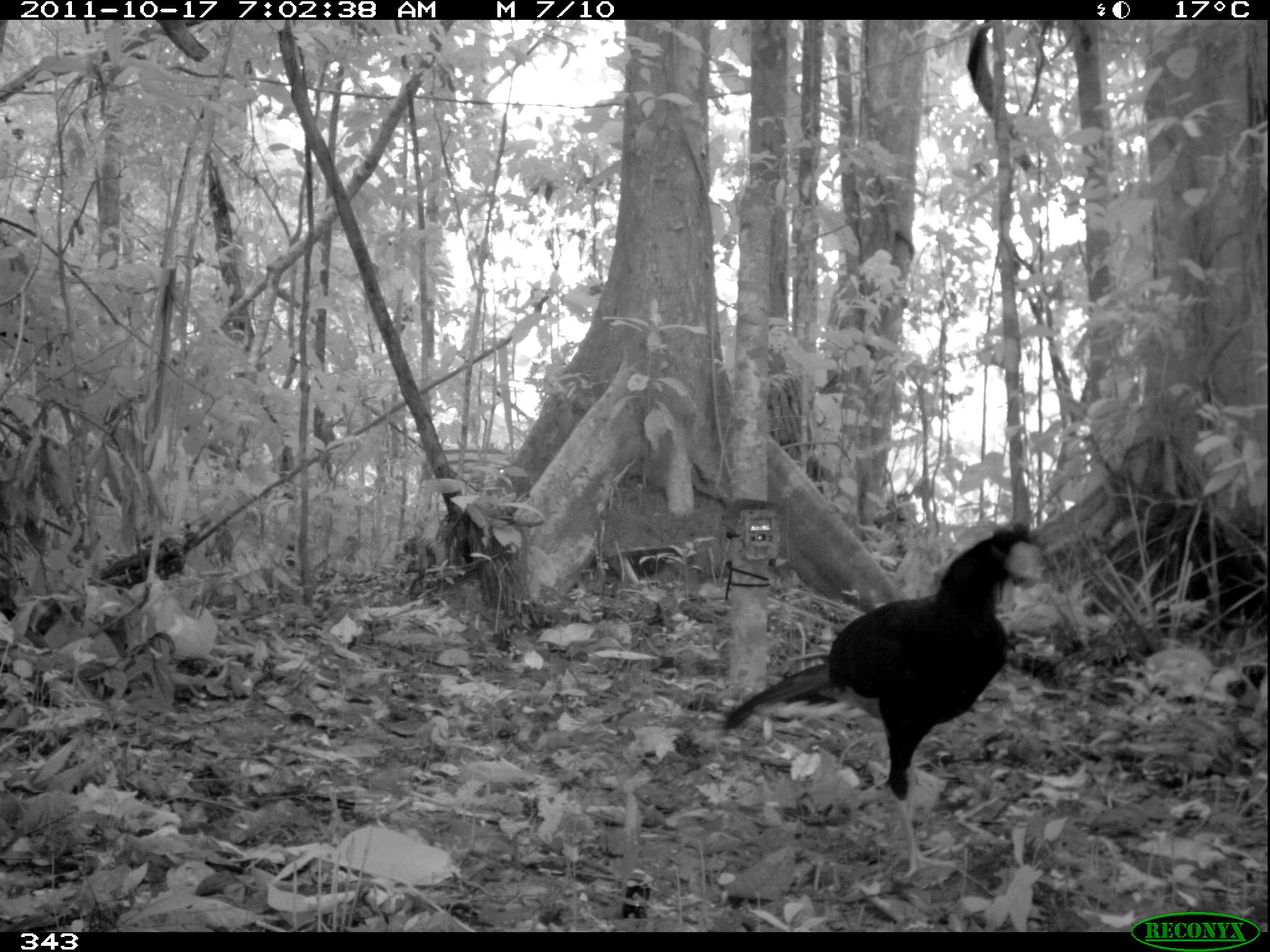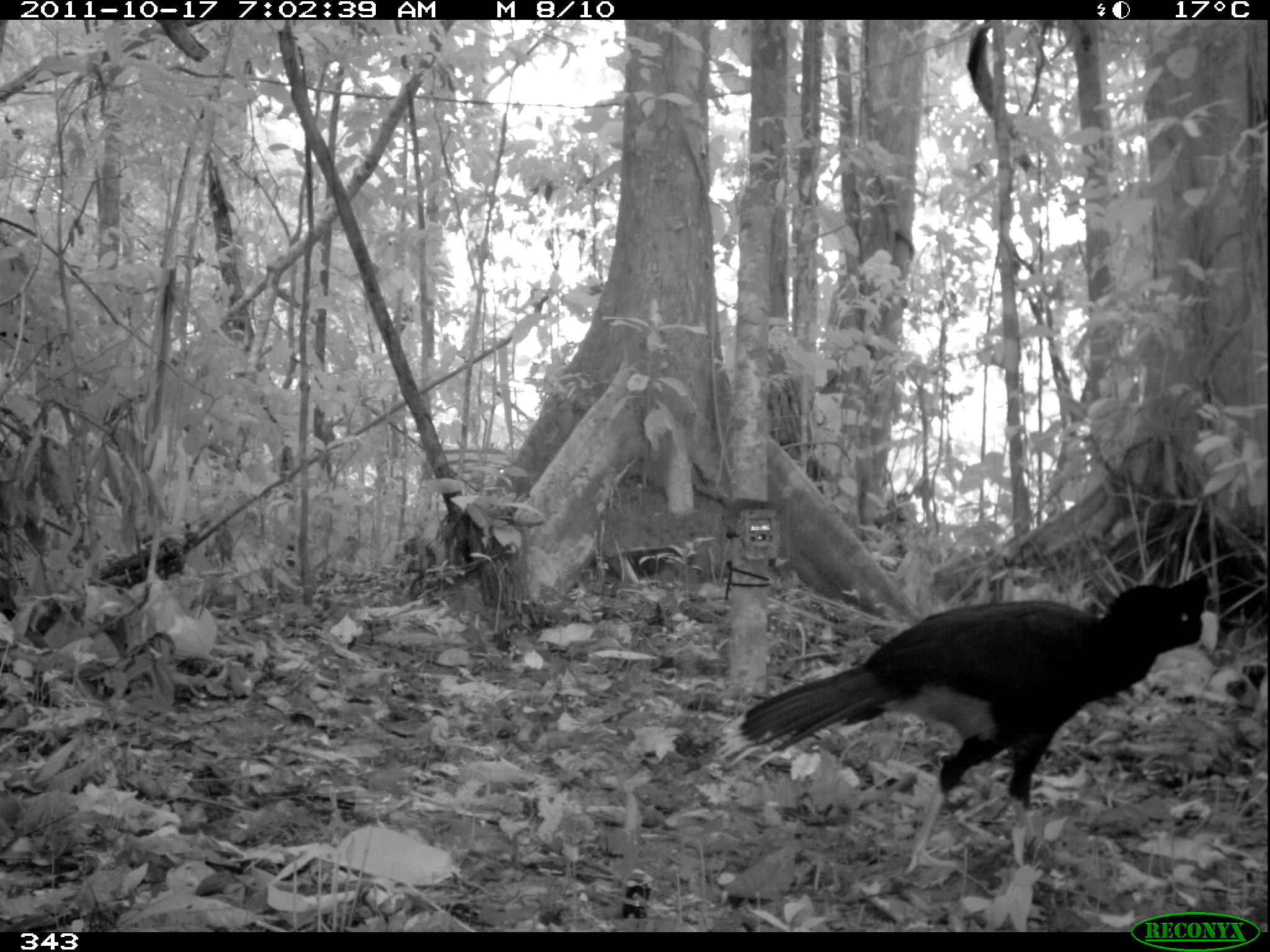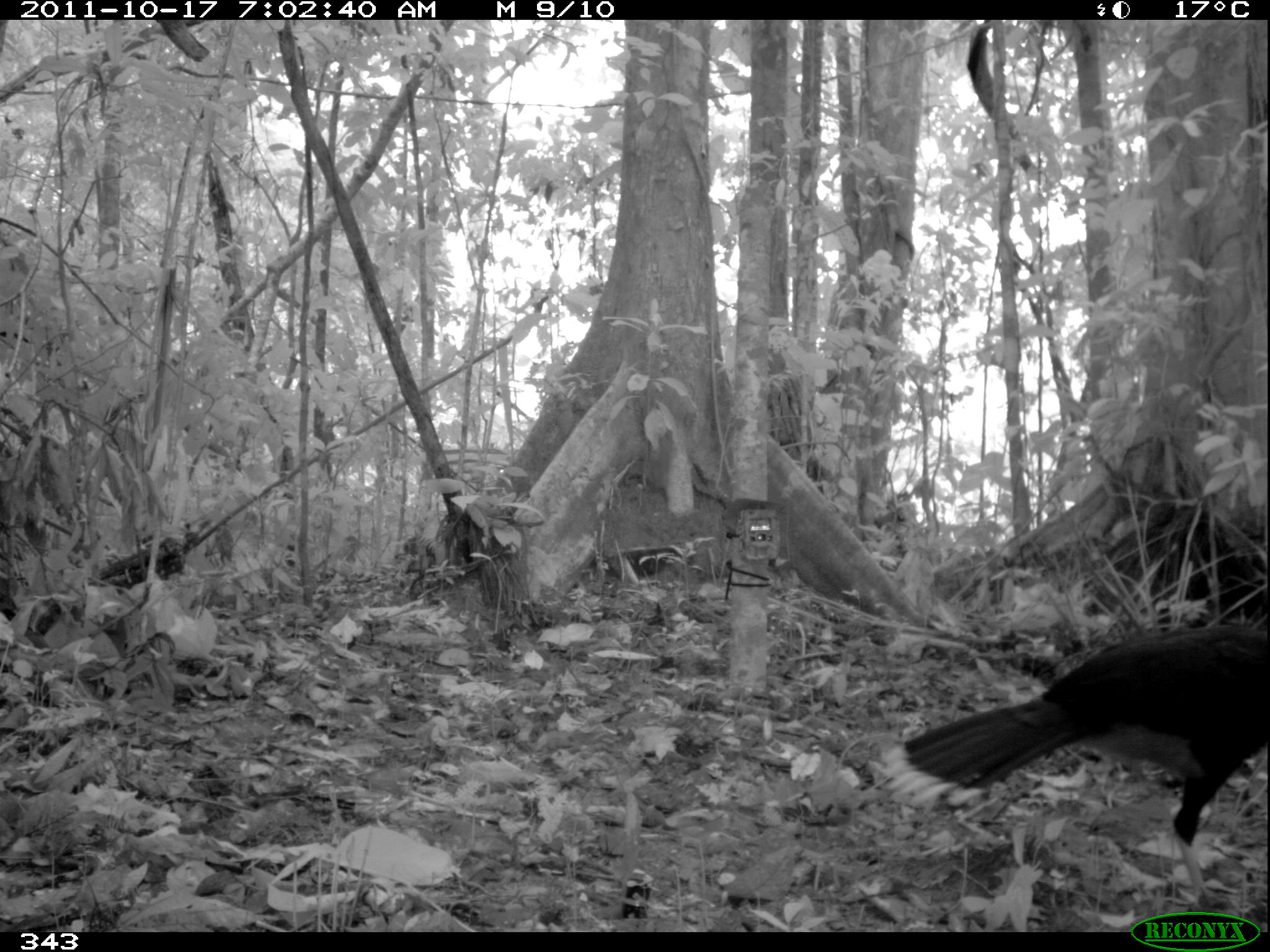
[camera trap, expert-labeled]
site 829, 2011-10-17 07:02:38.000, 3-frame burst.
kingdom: Animalia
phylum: Chordata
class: Aves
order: Galliformes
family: Cracidae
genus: Mitu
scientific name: Mitu tuberosum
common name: razor-billed curassow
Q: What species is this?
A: Mitu tuberosum (razor-billed curassow).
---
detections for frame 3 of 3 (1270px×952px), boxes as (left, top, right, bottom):
mitu tuberosum: (879, 623, 1269, 906)